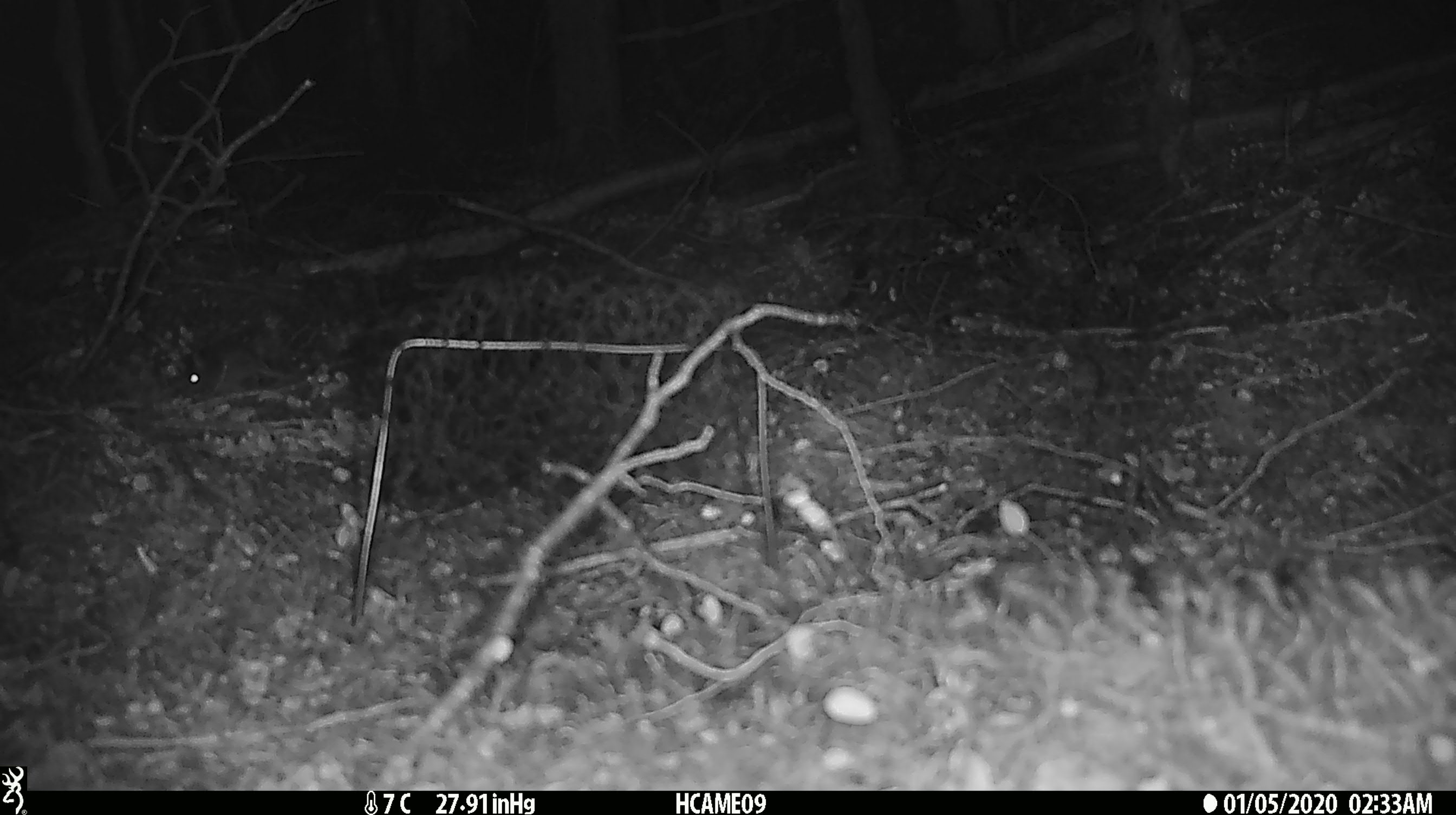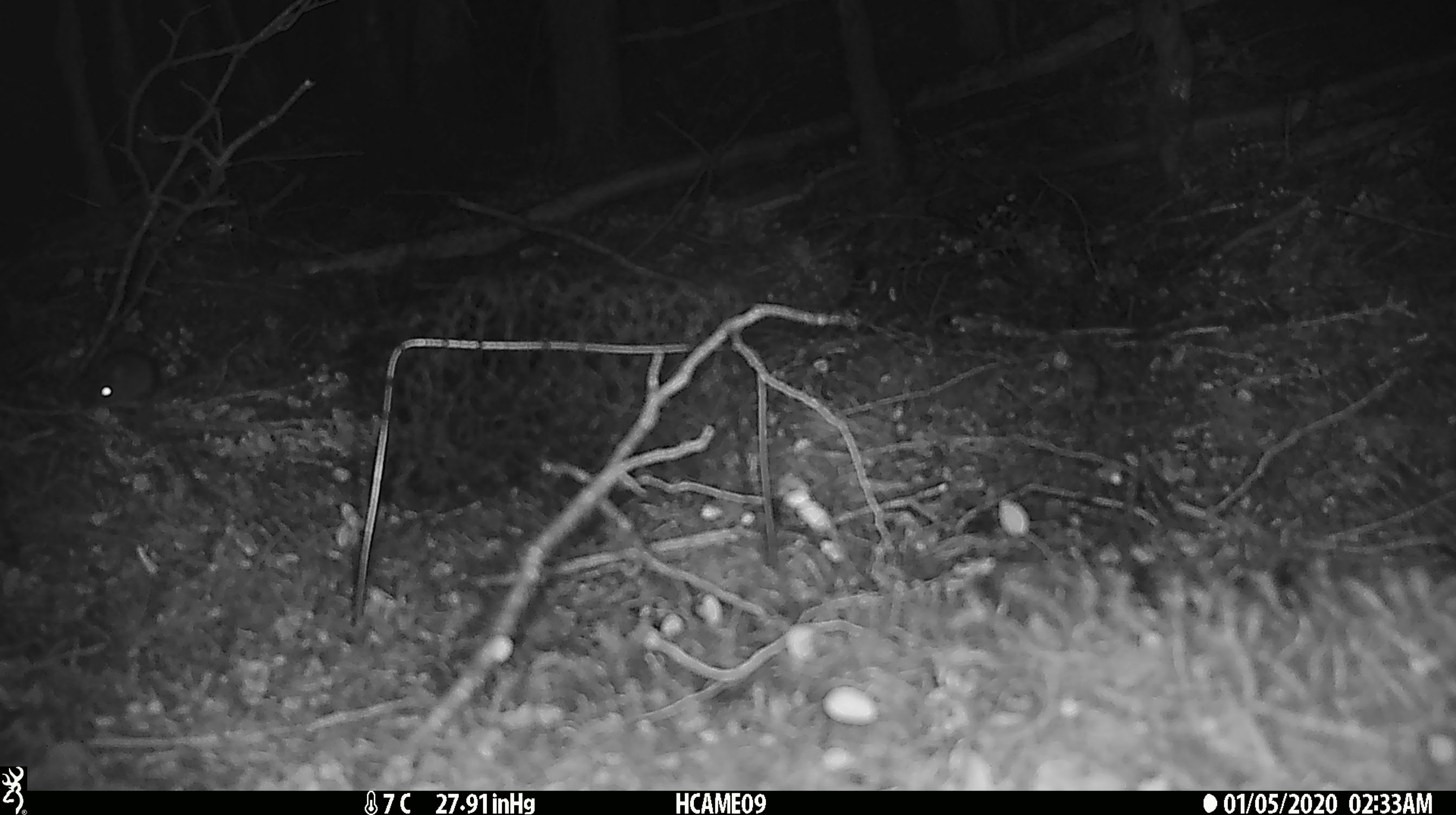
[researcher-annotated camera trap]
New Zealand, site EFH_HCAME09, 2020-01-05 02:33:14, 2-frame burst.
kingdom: Animalia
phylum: Chordata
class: Mammalia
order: Rodentia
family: Muridae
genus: Mus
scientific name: Mus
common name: mouse